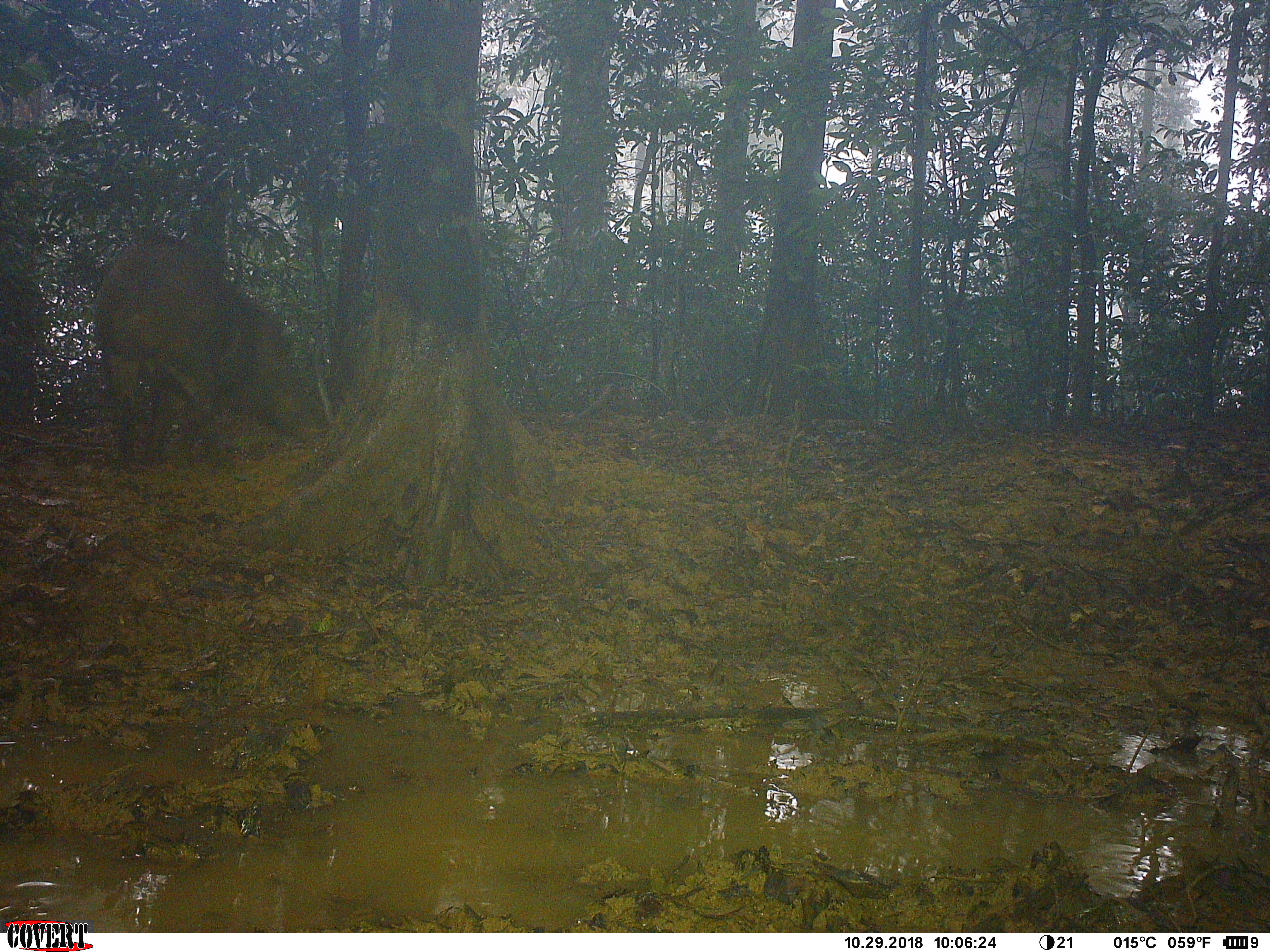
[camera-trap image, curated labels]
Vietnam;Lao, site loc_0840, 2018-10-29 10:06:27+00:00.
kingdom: Animalia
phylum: Chordata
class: Mammalia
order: Artiodactyla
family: Suidae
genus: Sus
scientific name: Sus scrofa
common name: eurasian wild pig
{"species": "eurasian wild pig (Sus scrofa)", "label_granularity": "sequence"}